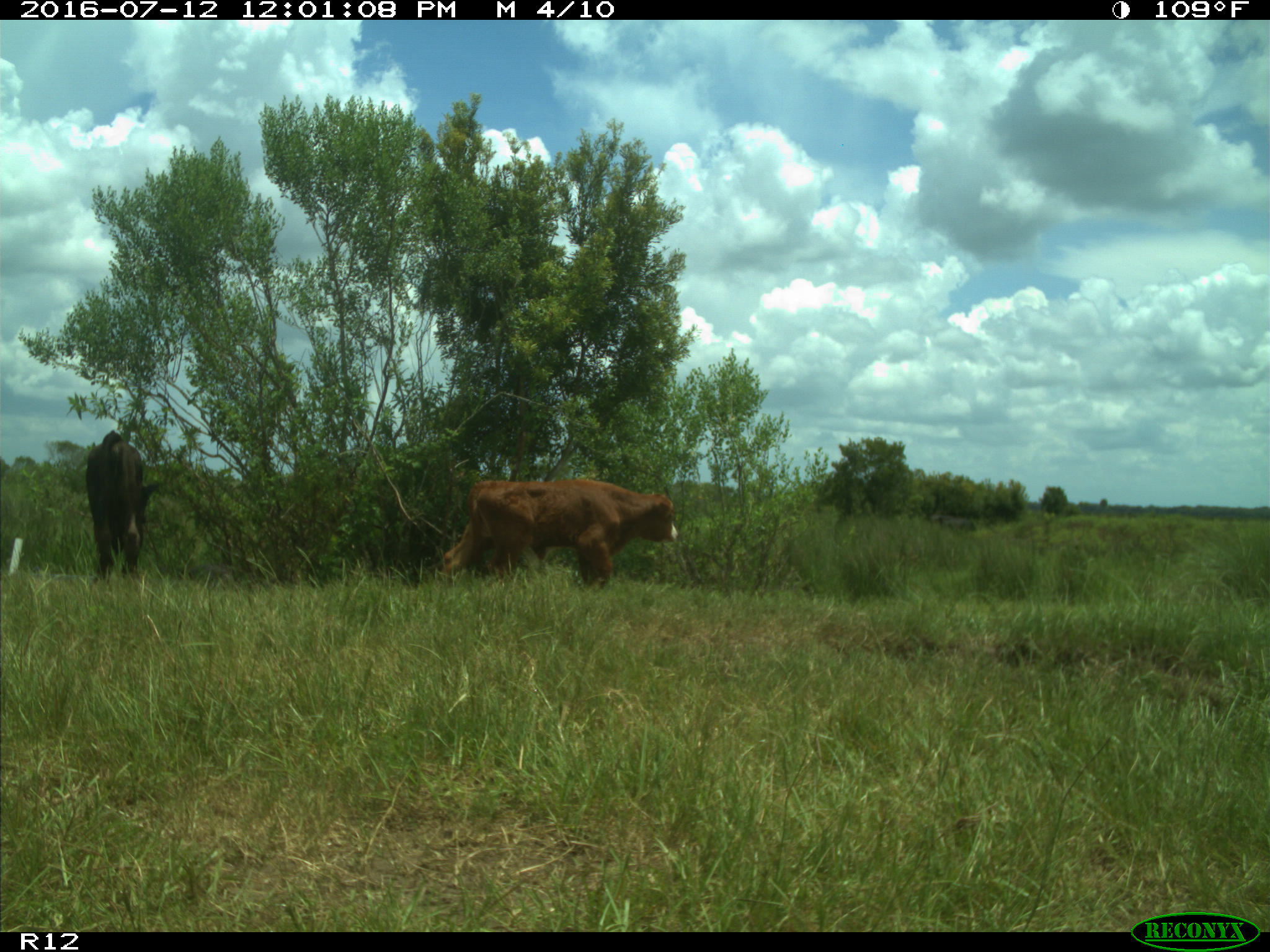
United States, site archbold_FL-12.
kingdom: Animalia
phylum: Chordata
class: Mammalia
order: Artiodactyla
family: Bovidae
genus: Bos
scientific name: Bos taurus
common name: domestic cow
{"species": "Bos taurus (domestic cow)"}